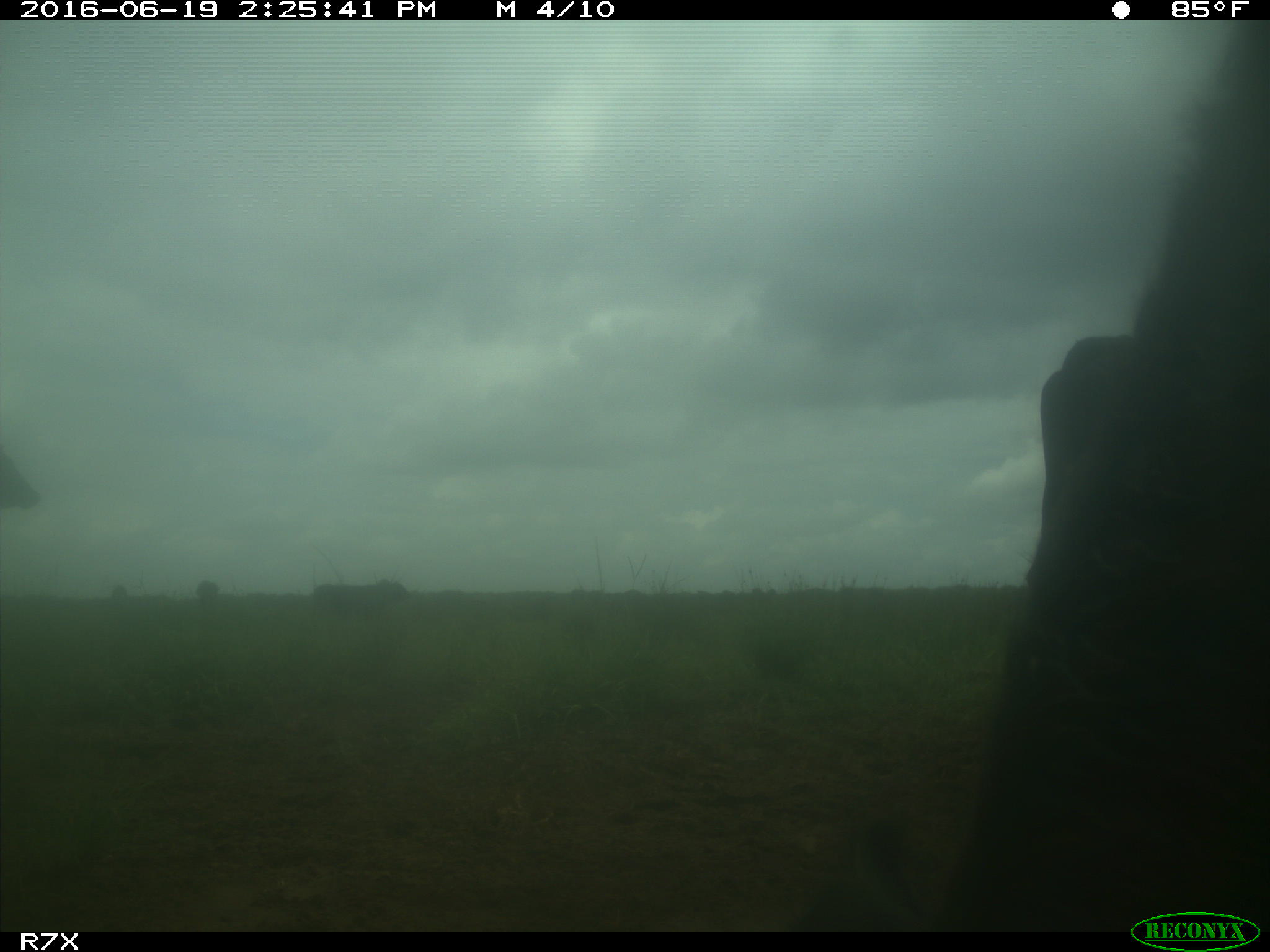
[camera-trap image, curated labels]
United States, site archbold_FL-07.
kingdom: Animalia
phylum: Chordata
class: Mammalia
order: Artiodactyla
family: Bovidae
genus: Bos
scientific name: Bos taurus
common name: domestic cow